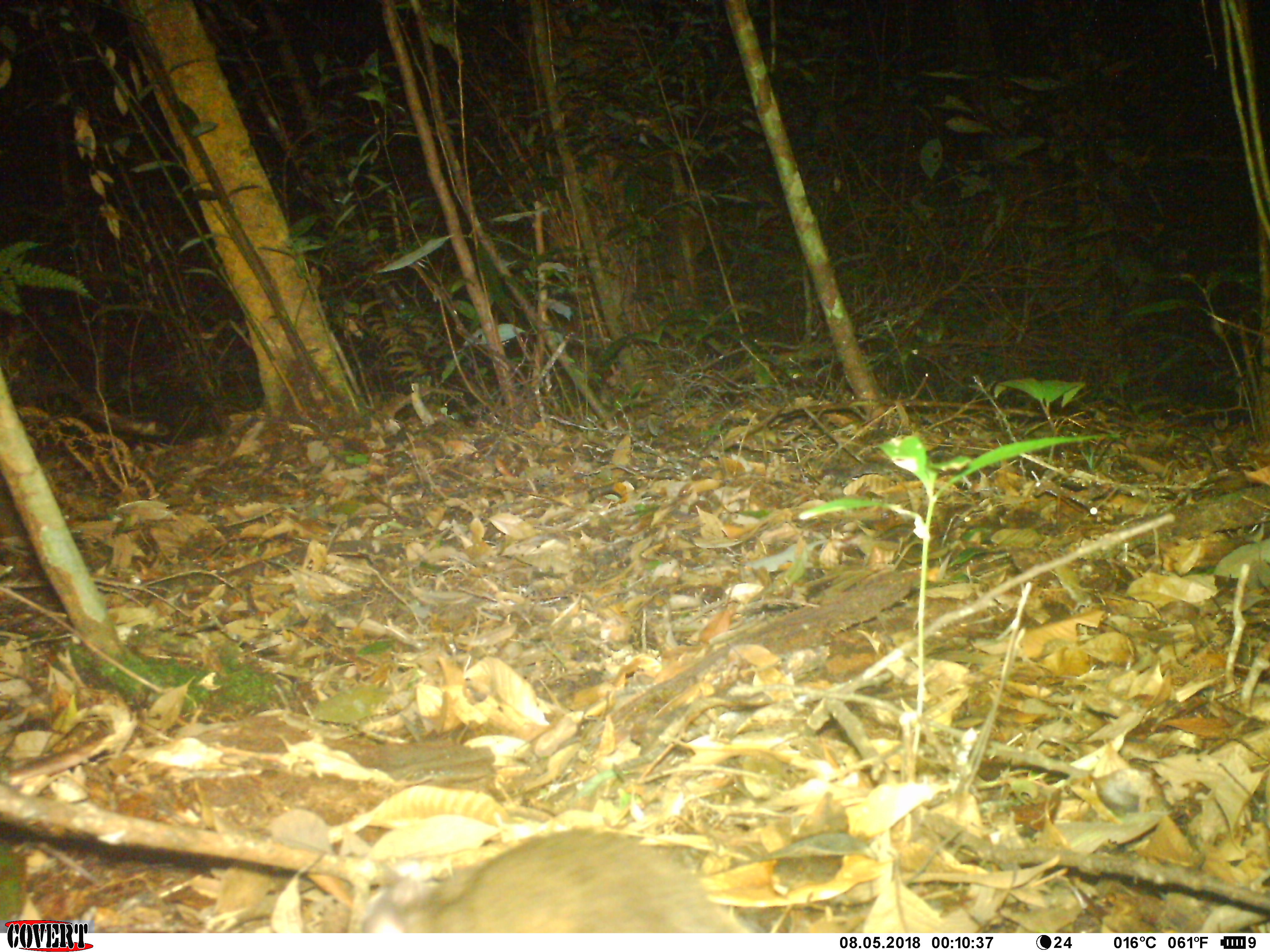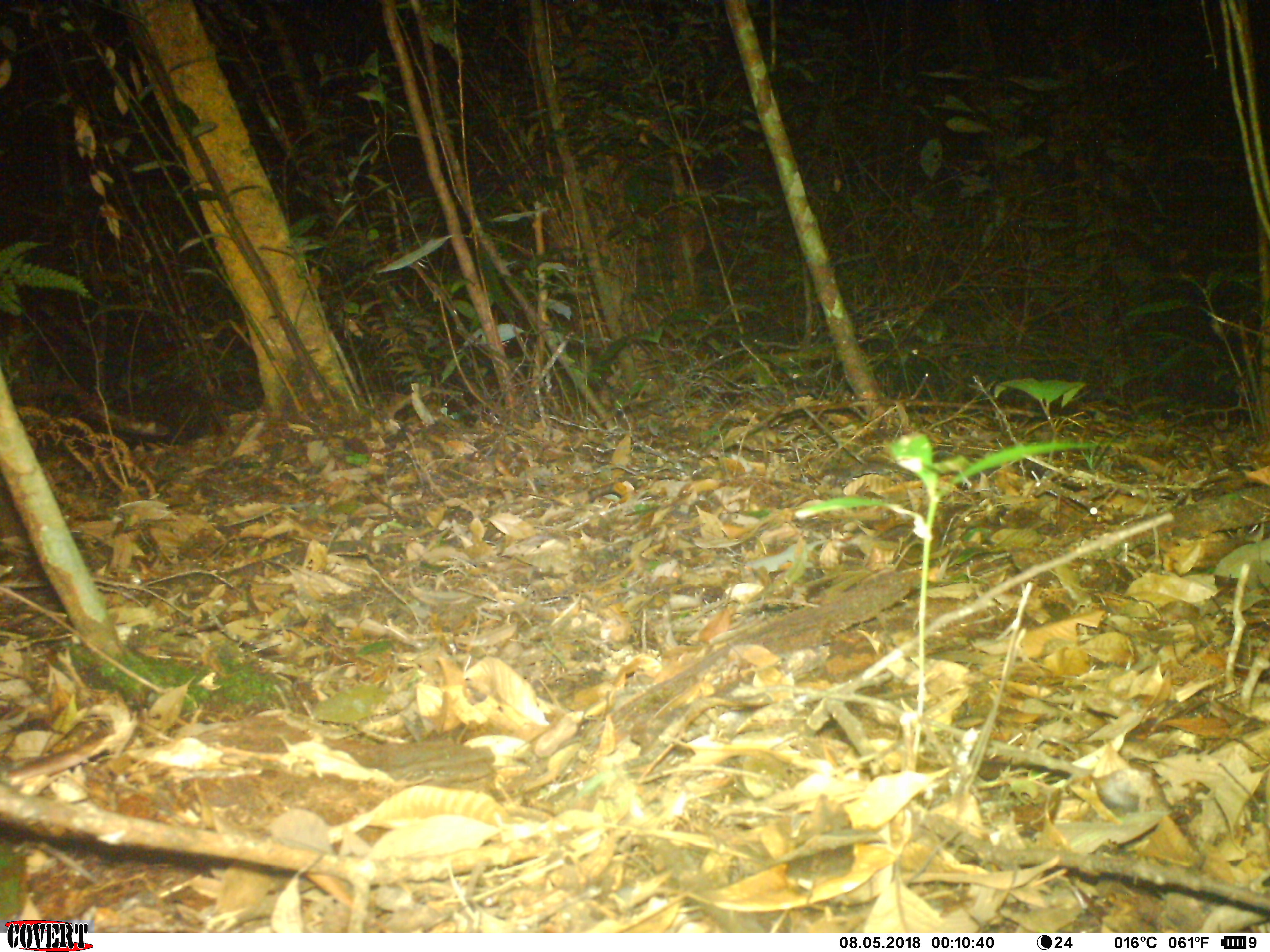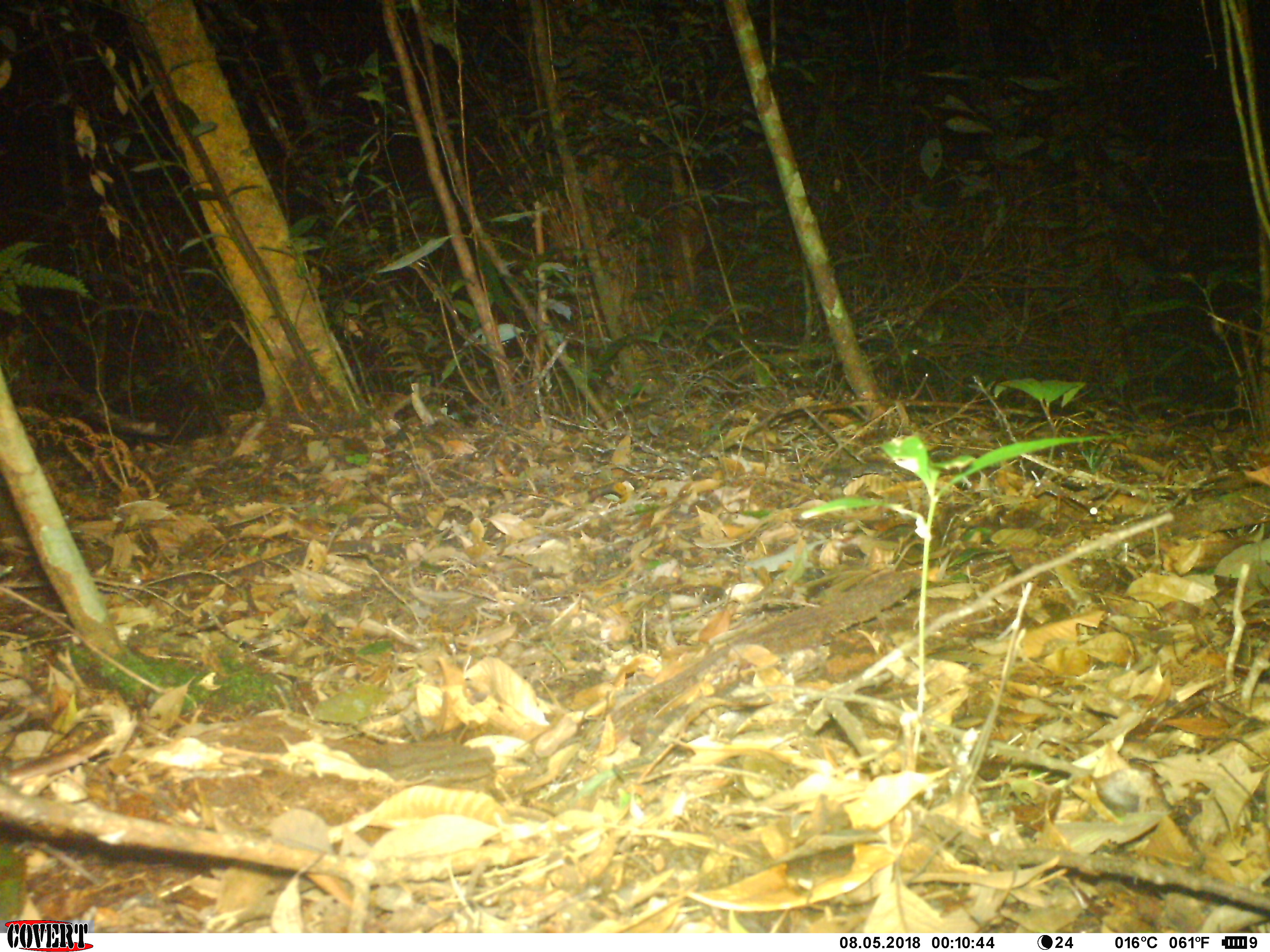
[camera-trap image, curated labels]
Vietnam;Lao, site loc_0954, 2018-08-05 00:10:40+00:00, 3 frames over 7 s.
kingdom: Animalia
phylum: Chordata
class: Mammalia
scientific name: Mammalia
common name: mammal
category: unidentified small mammal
Unidentified small mammal (mammal) (Mammalia). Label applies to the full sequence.